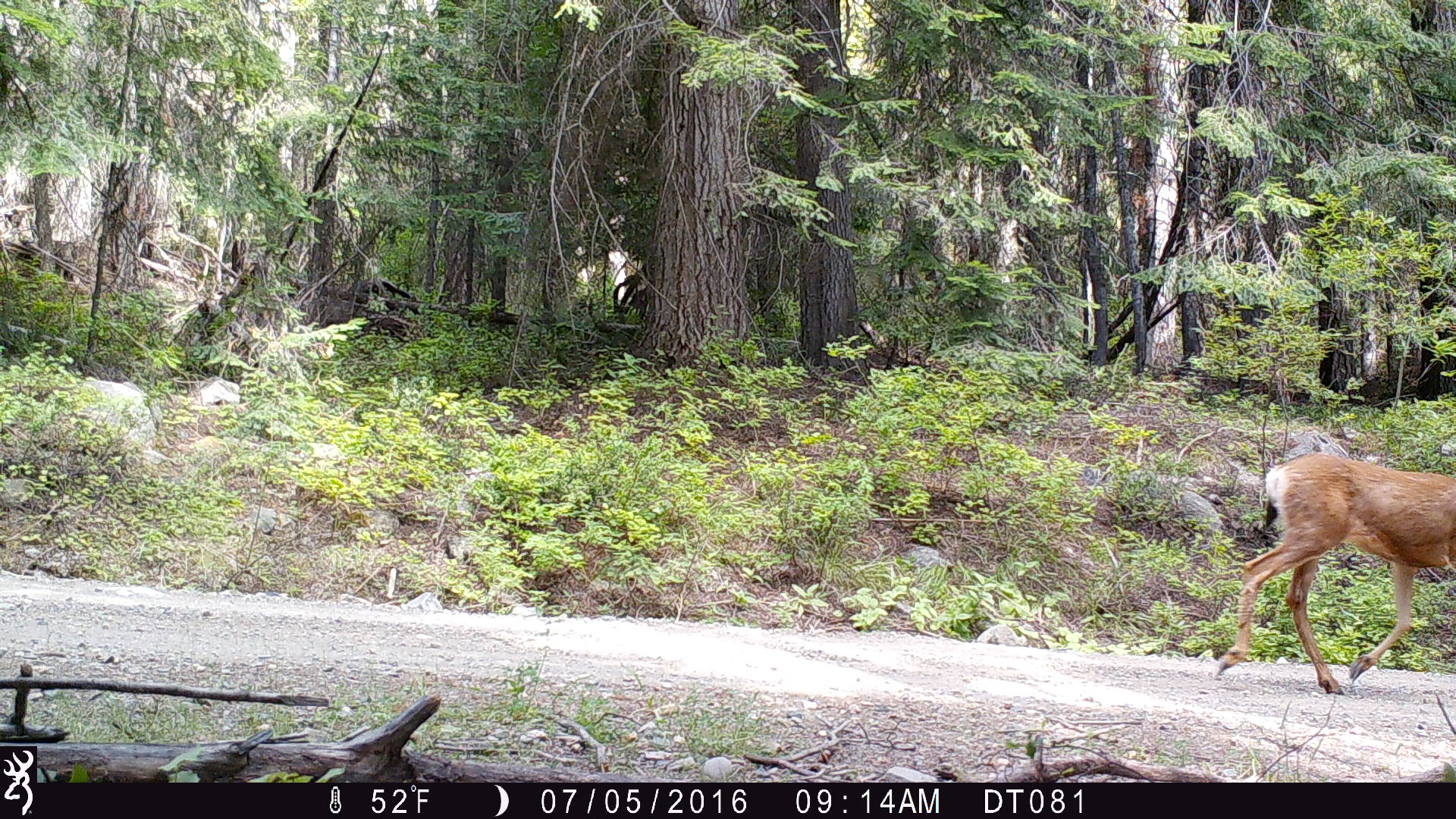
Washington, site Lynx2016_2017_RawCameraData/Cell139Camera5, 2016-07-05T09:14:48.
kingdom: Animalia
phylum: Chordata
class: Mammalia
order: Artiodactyla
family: Cervidae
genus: Odocoileus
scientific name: Odocoileus hemionus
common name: mule deer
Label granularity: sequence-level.